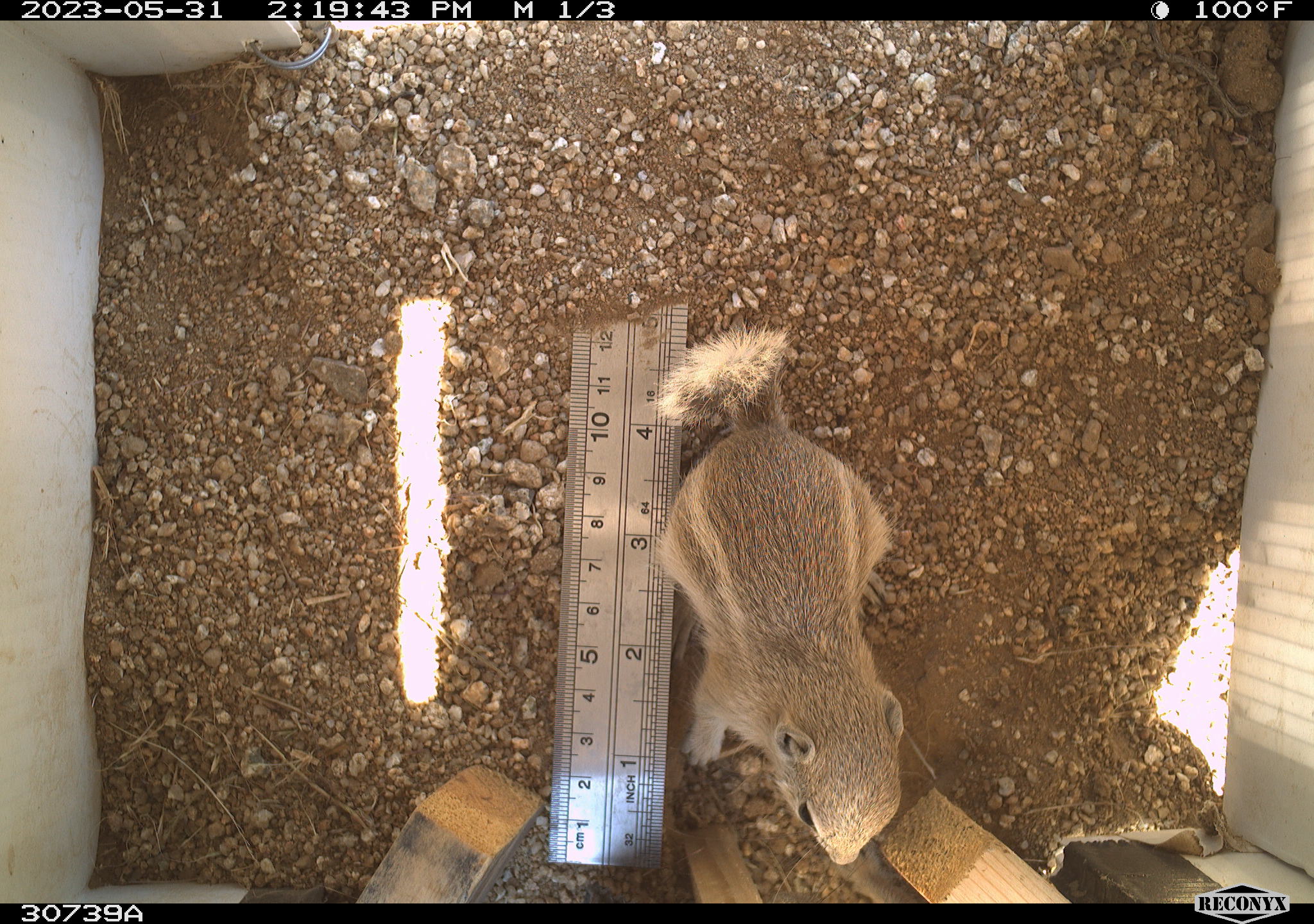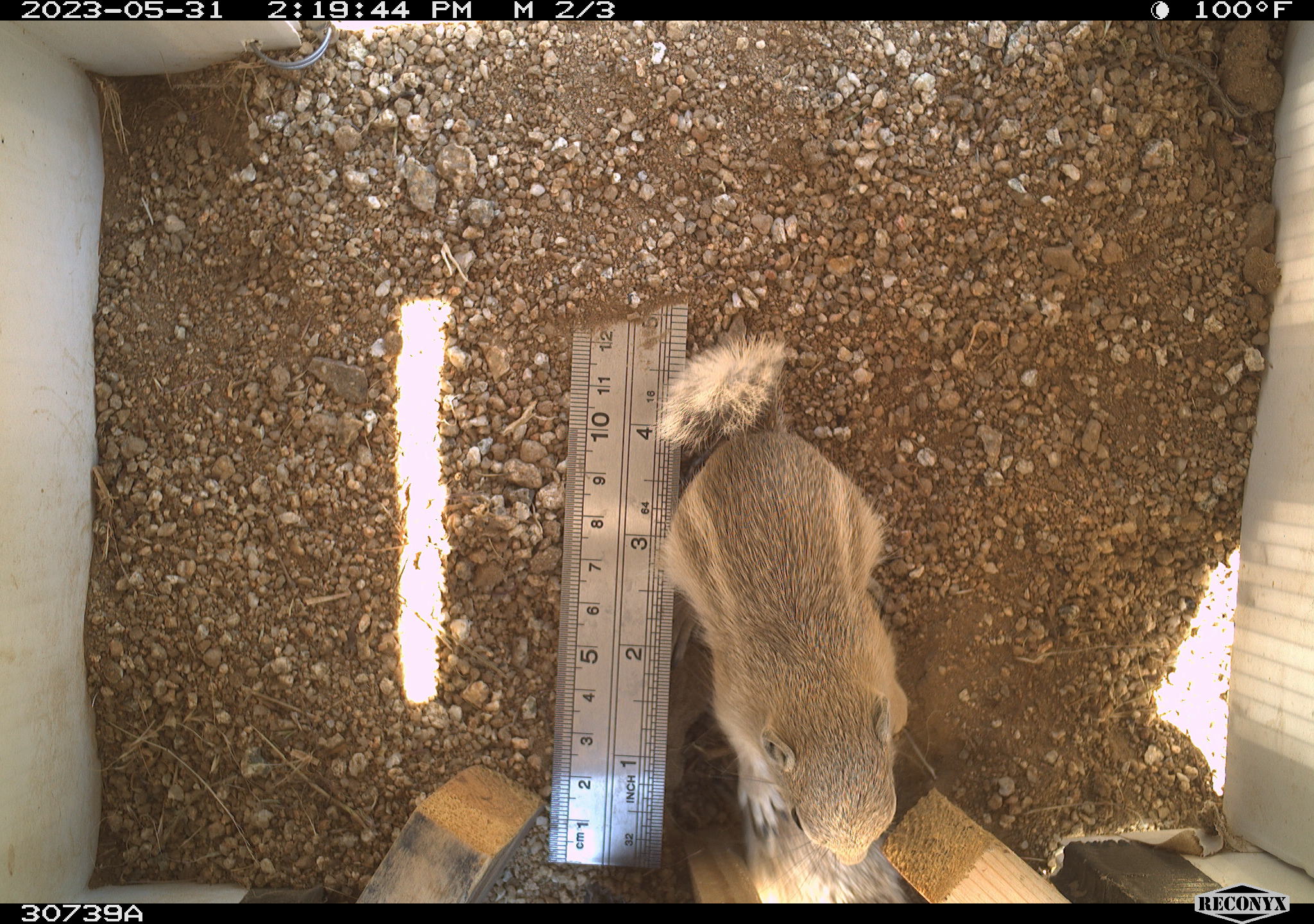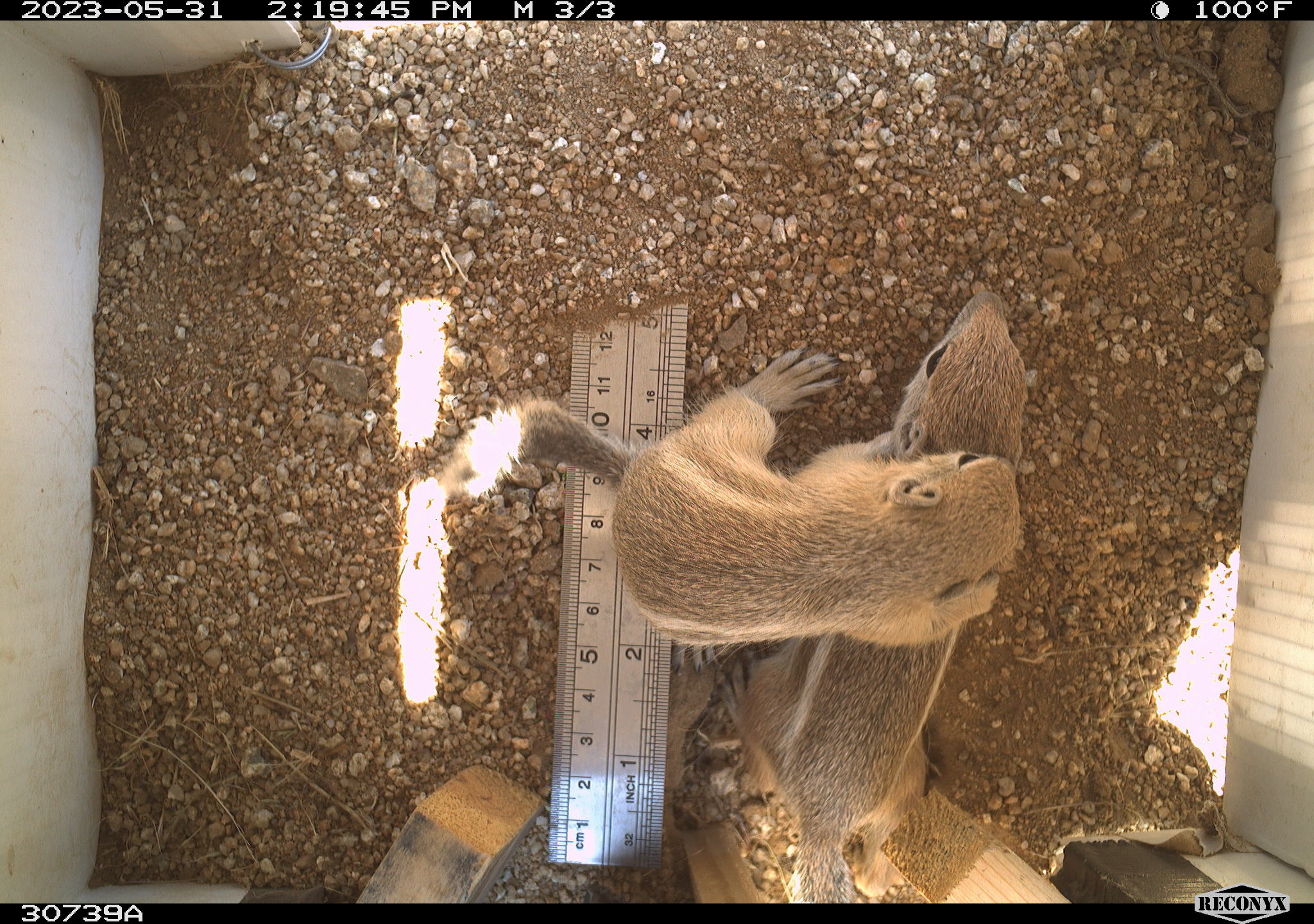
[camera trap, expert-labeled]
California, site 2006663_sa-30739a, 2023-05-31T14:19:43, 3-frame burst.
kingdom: Animalia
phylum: Chordata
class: Mammalia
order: Rodentia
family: Sciuridae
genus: Ammospermophilus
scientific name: Ammospermophilus leucurus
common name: white-tailed antelope squirrel